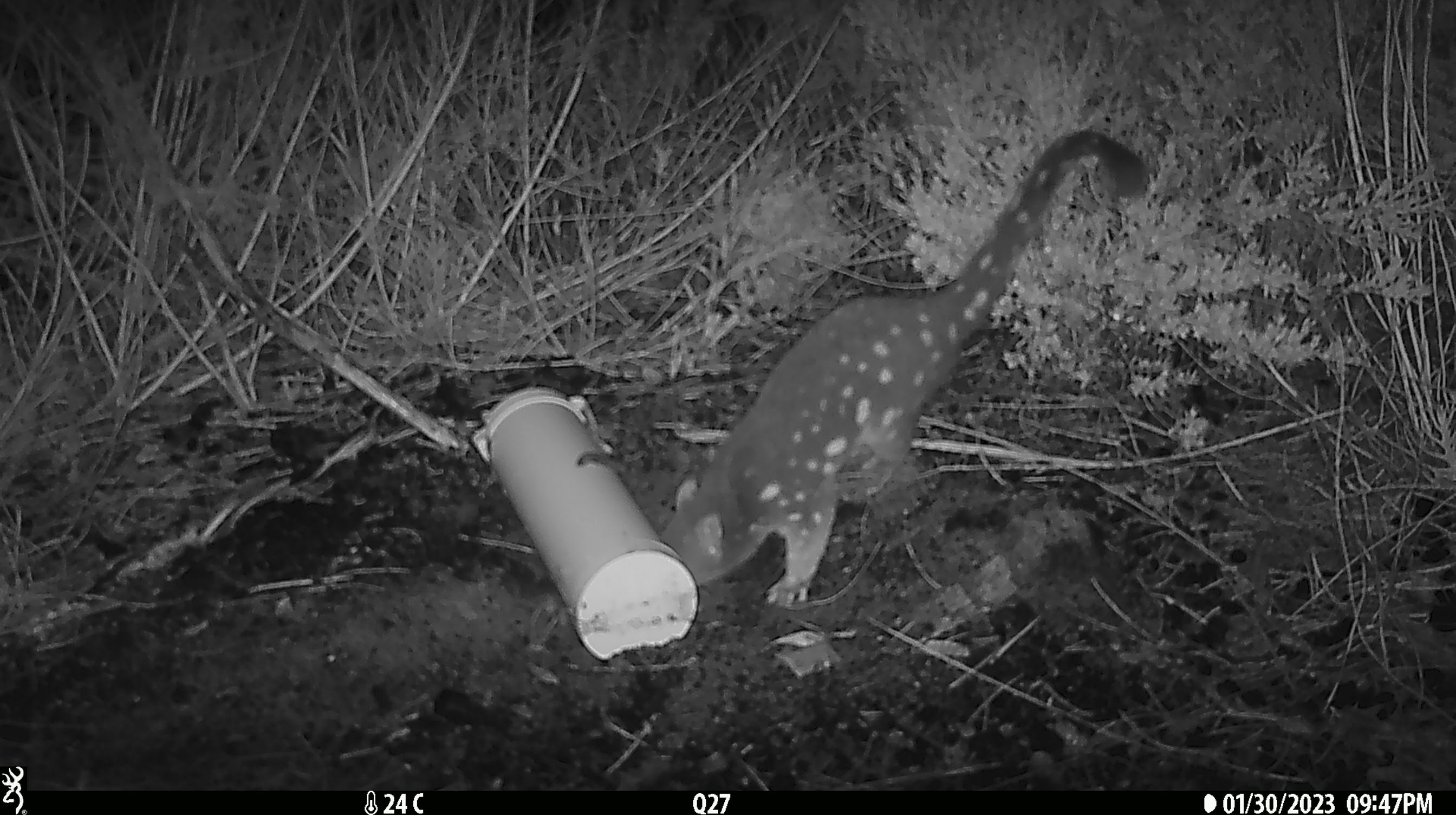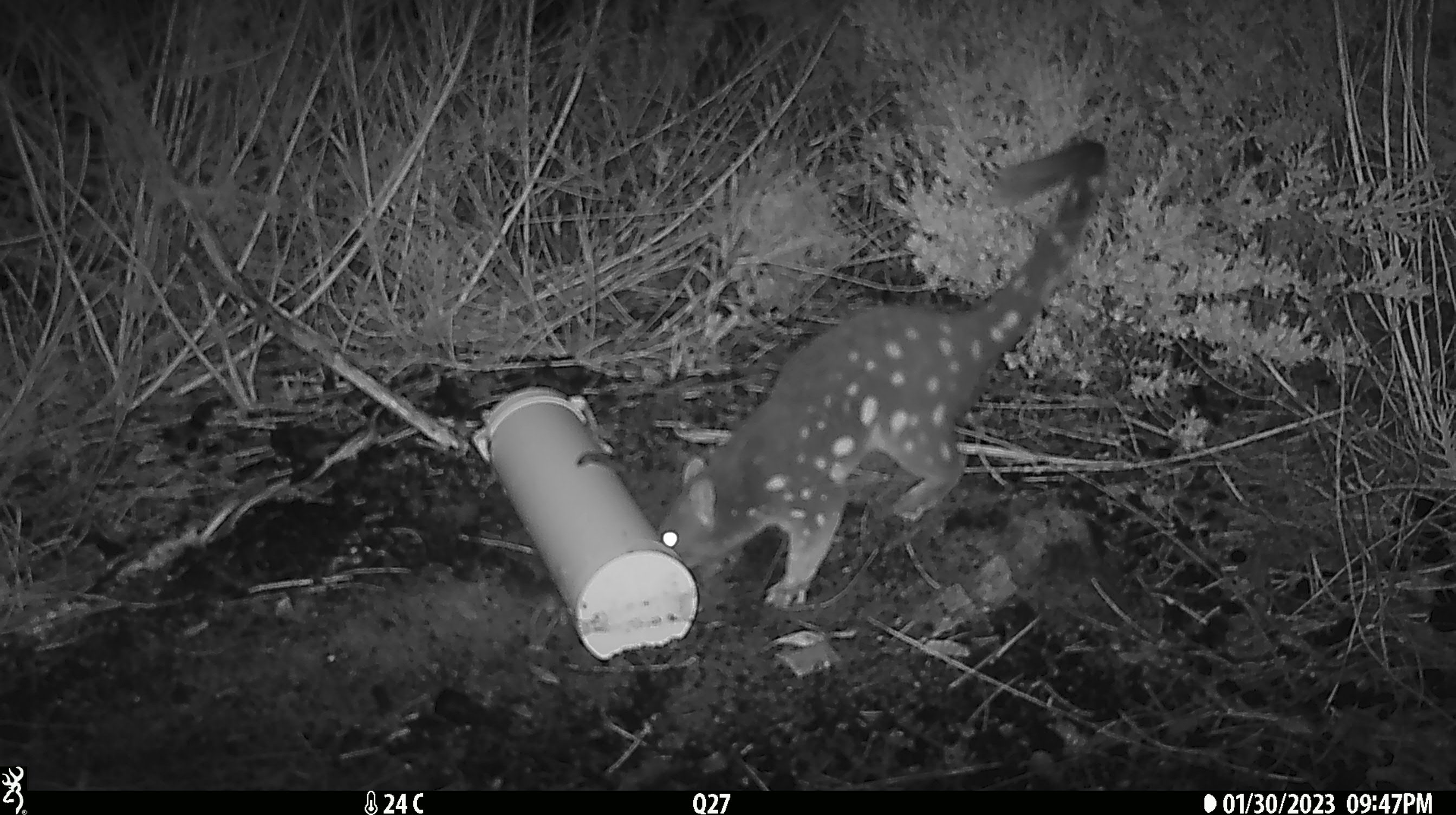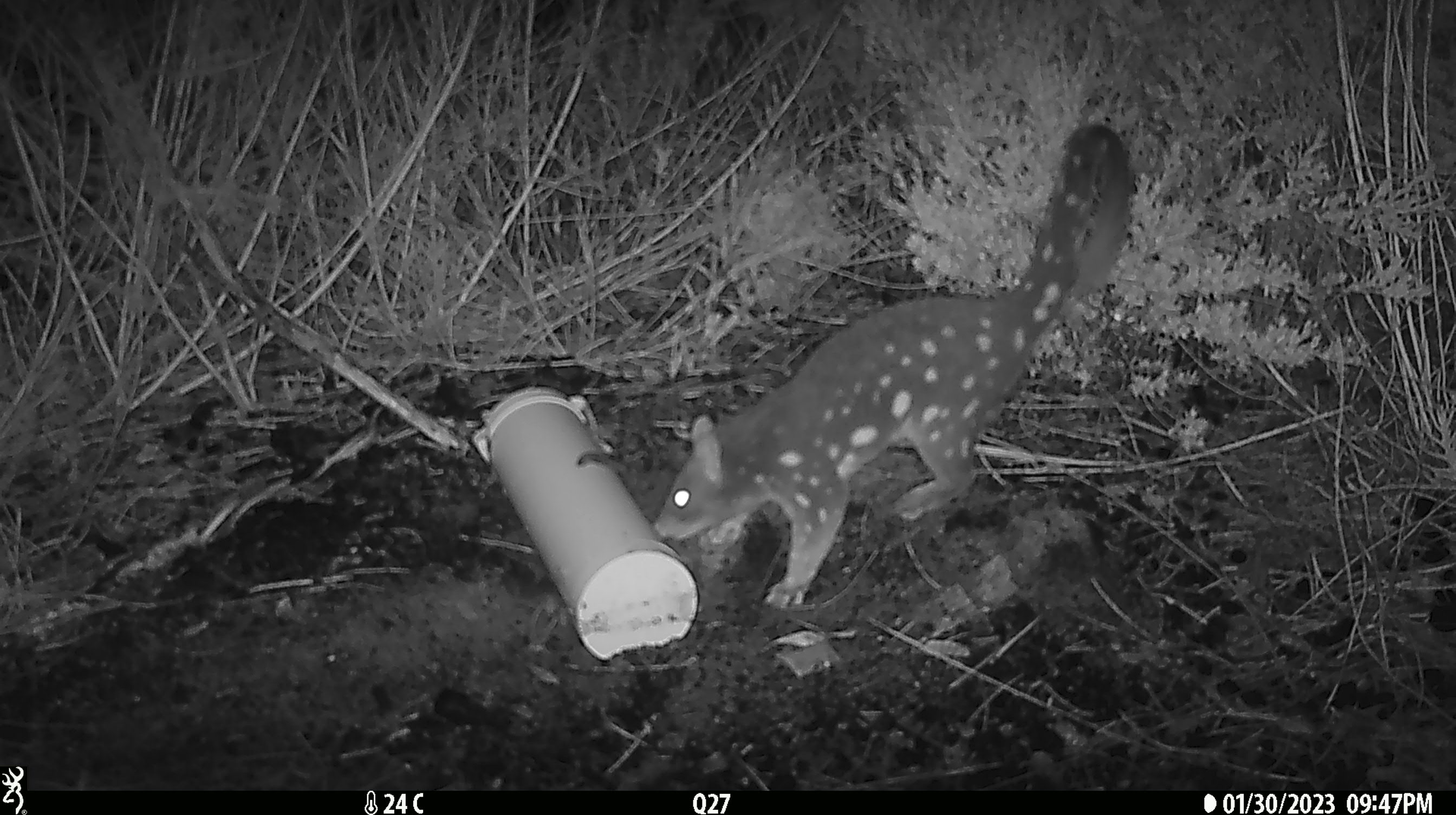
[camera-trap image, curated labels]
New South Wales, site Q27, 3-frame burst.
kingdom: Animalia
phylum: Chordata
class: Mammalia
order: Dasyuromorphia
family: Dasyuridae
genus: Dasyurus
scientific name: Dasyurus maculatus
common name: spotted-tailed quoll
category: quoll